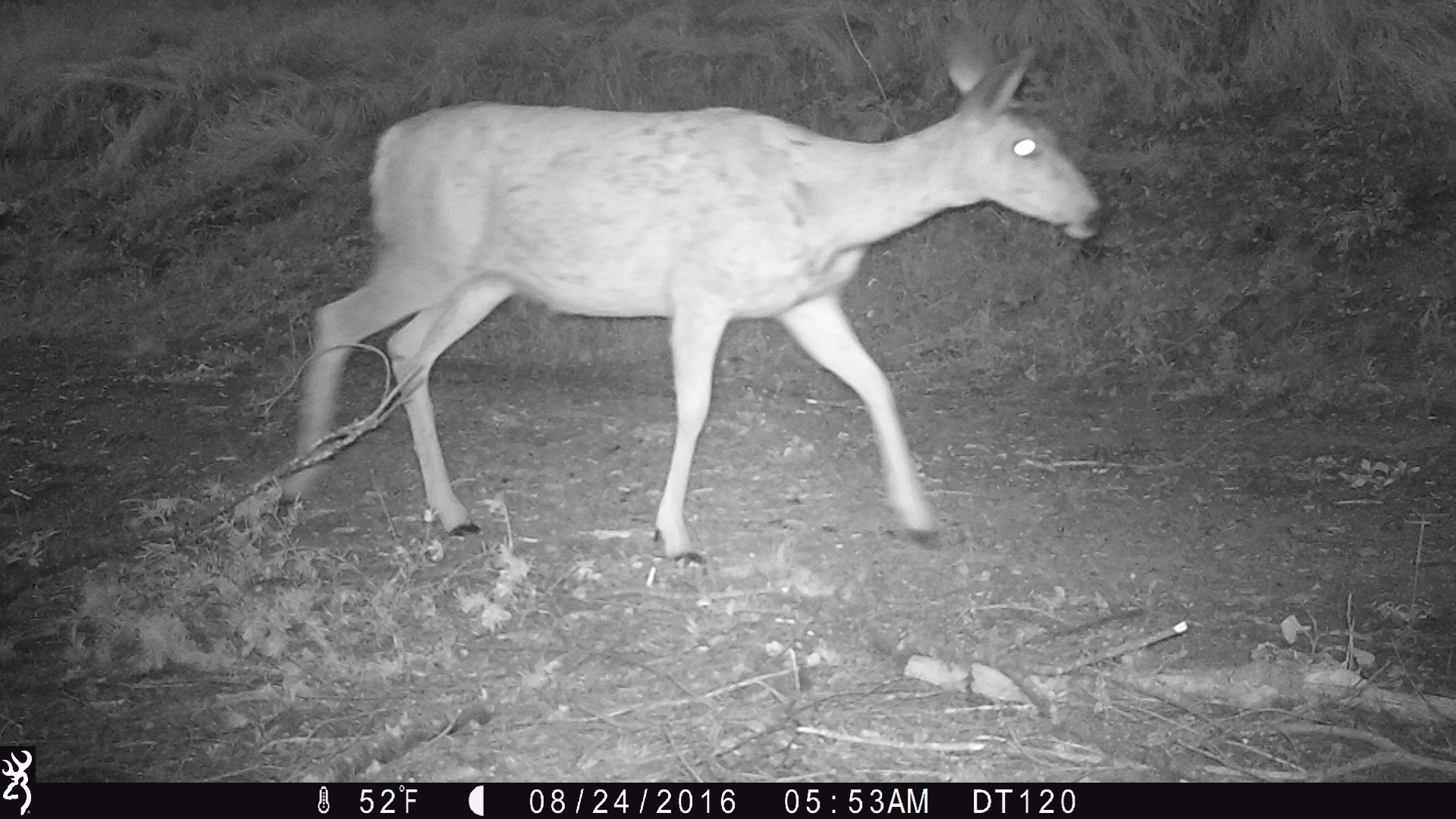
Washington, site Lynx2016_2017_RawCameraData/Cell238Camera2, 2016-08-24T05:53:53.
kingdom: Animalia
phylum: Chordata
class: Mammalia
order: Artiodactyla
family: Cervidae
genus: Odocoileus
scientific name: Odocoileus hemionus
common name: mule deer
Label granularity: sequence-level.